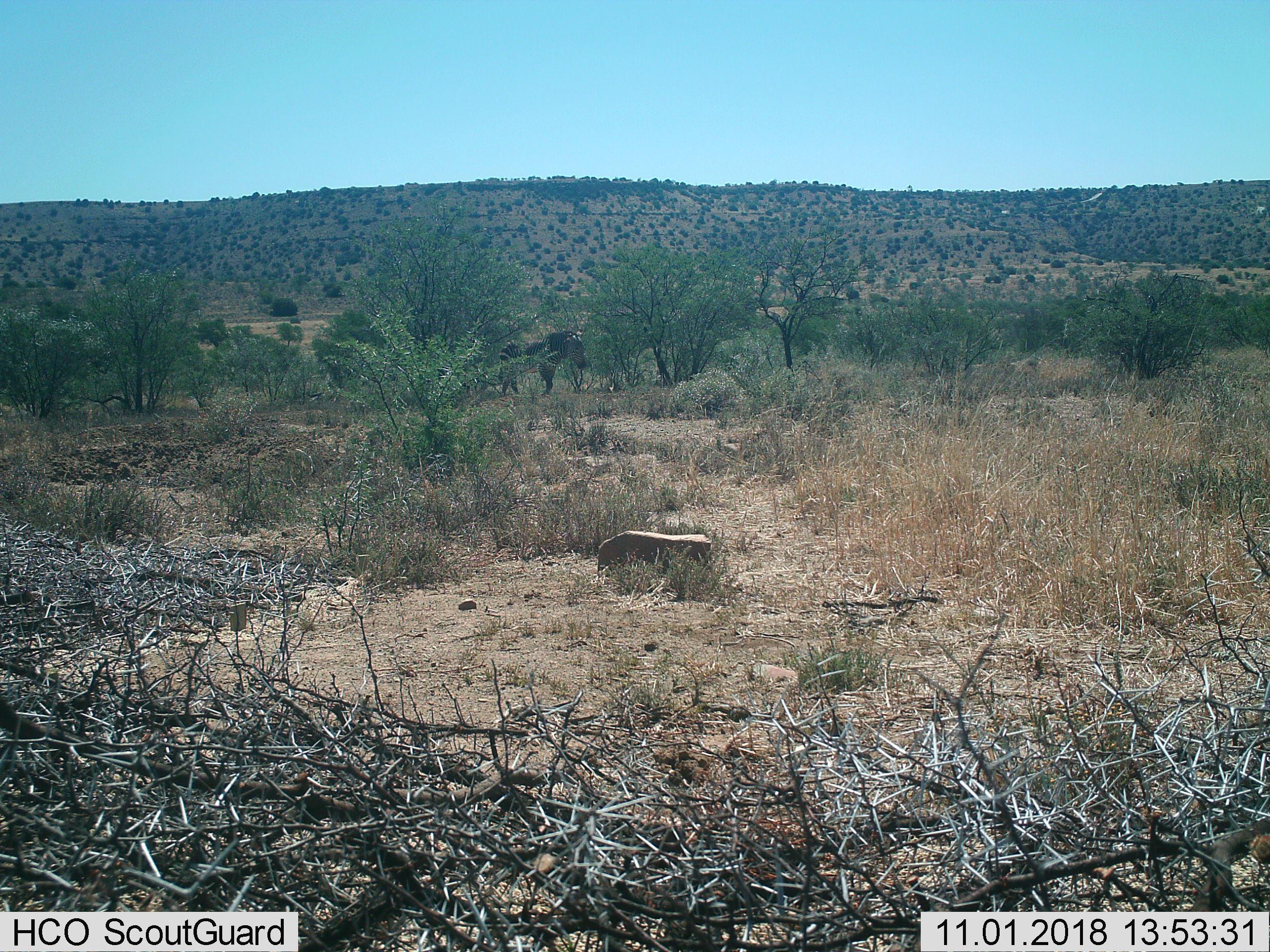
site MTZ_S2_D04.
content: unidentified animal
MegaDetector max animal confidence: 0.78